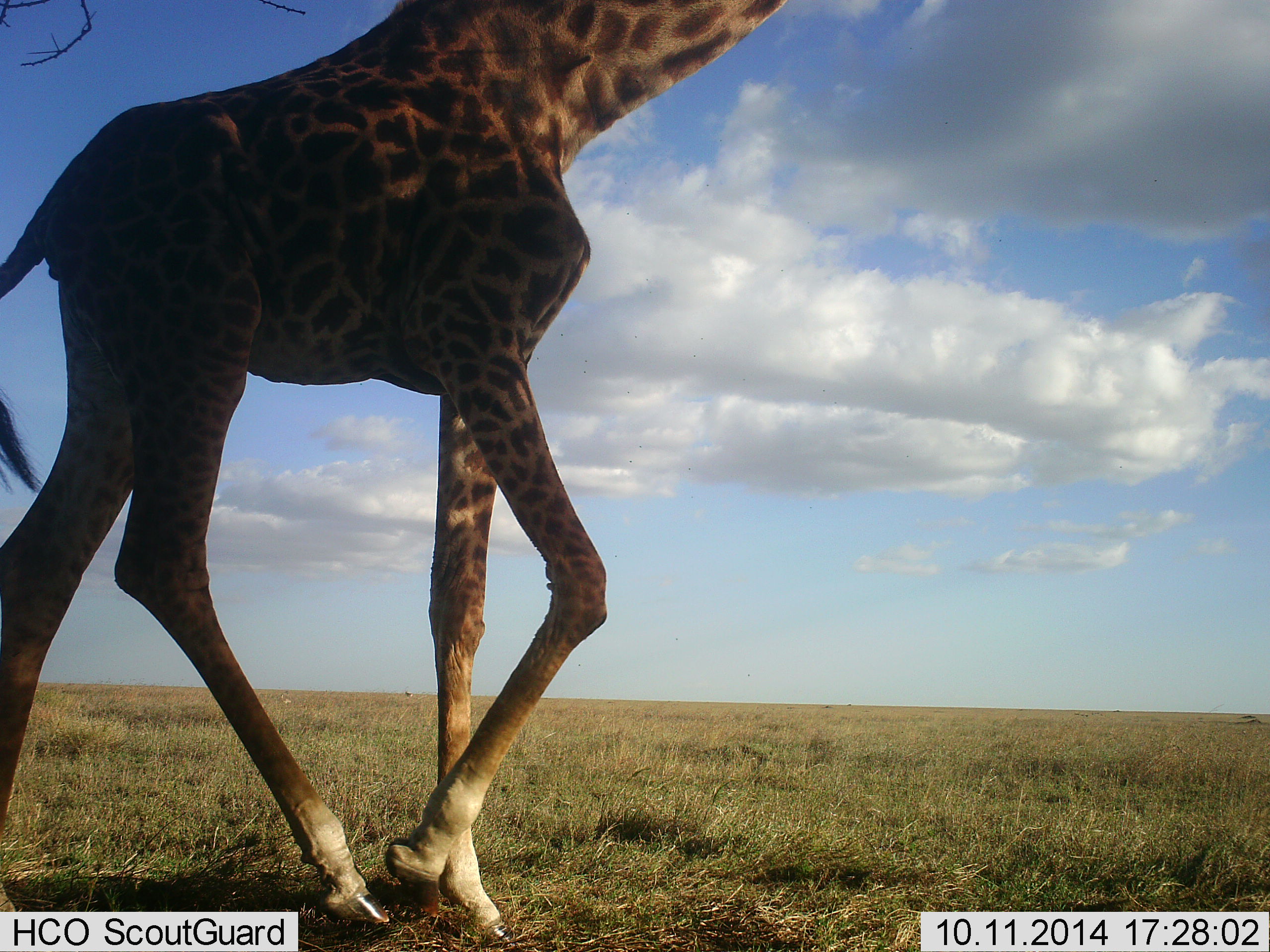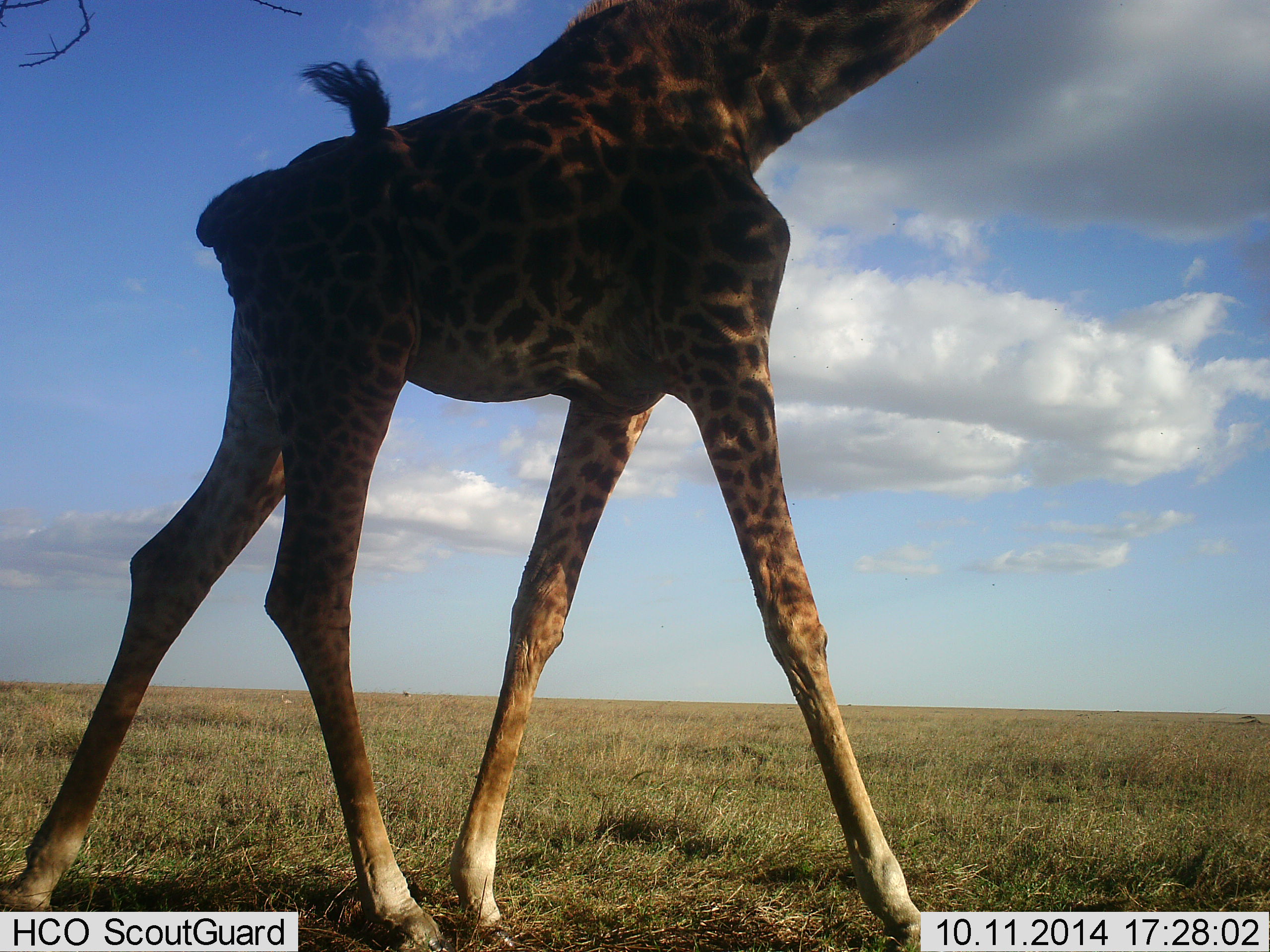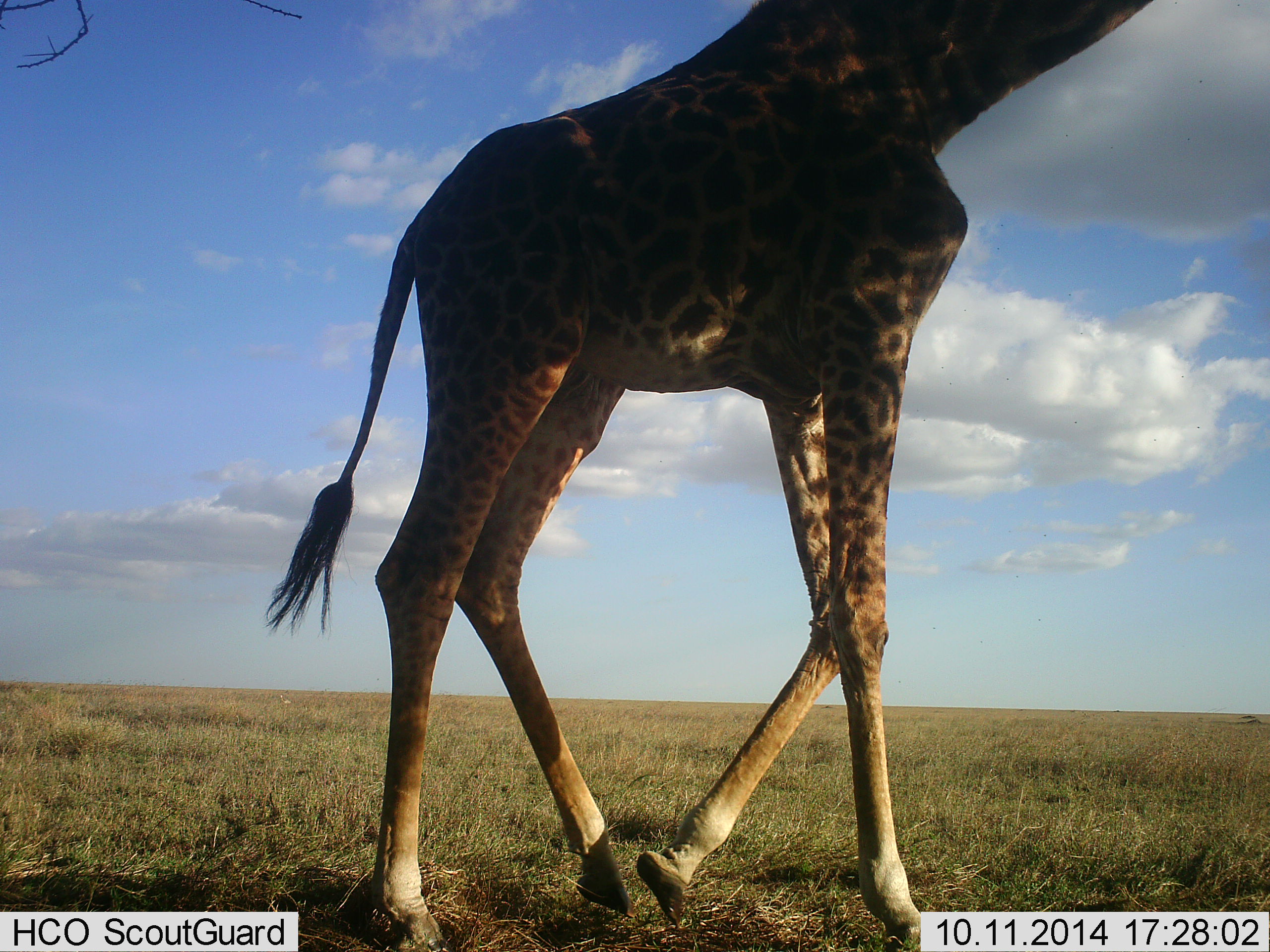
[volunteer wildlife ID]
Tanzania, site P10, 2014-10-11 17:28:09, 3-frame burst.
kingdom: Animalia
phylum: Chordata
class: Mammalia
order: Artiodactyla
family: Giraffidae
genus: Giraffa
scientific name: Giraffa camelopardalis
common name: giraffe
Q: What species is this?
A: Giraffe (Giraffa camelopardalis).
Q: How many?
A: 1.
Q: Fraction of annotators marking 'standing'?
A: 9%.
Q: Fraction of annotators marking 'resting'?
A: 0%.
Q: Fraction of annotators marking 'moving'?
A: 100%.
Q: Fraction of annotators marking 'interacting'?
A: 0%.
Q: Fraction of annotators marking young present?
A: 0%.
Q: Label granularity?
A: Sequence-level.